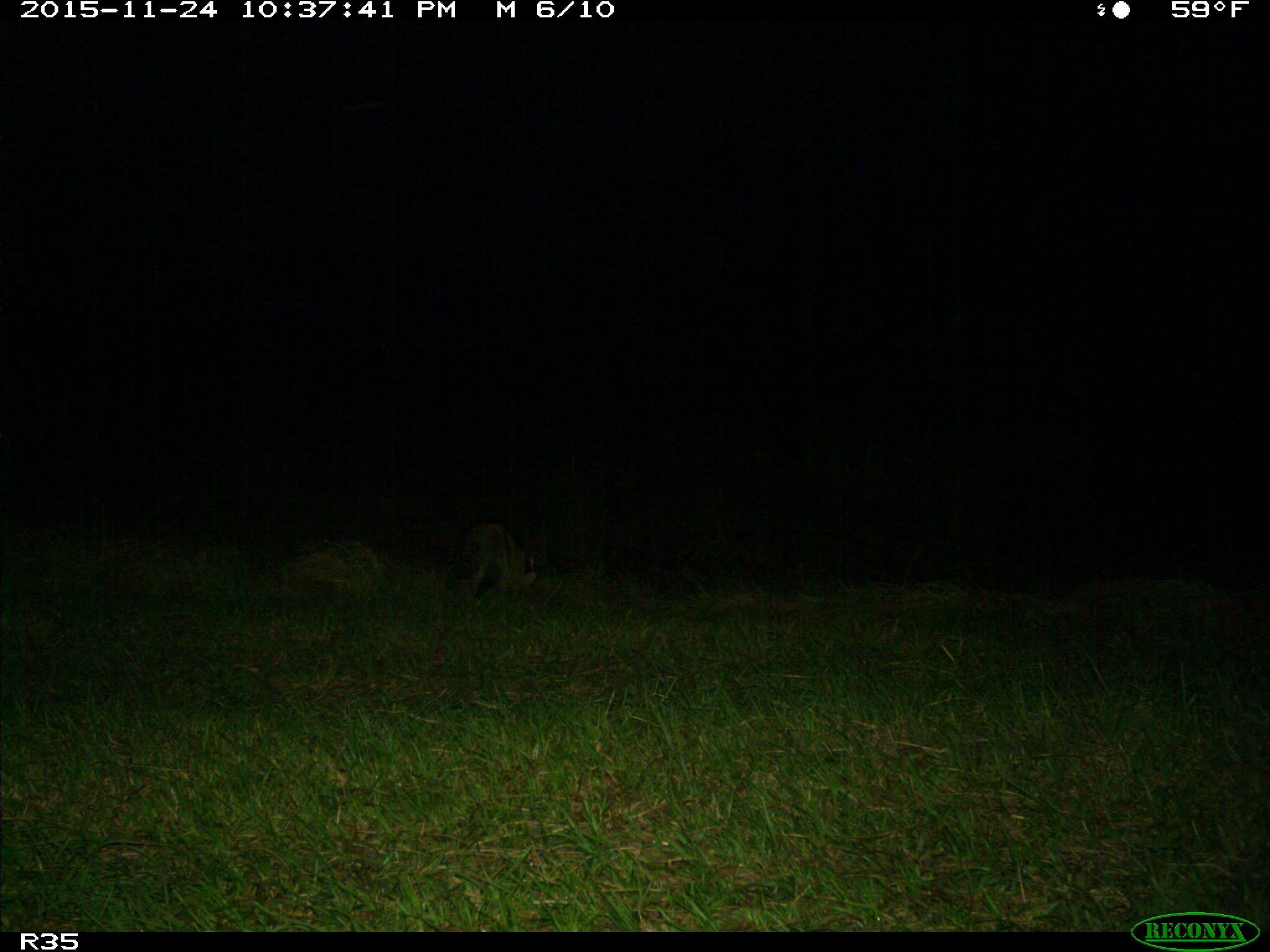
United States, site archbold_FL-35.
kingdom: Animalia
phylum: Chordata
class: Mammalia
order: Carnivora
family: Procyonidae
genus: Procyon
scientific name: Procyon lotor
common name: common raccoon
Procyon lotor (common raccoon).